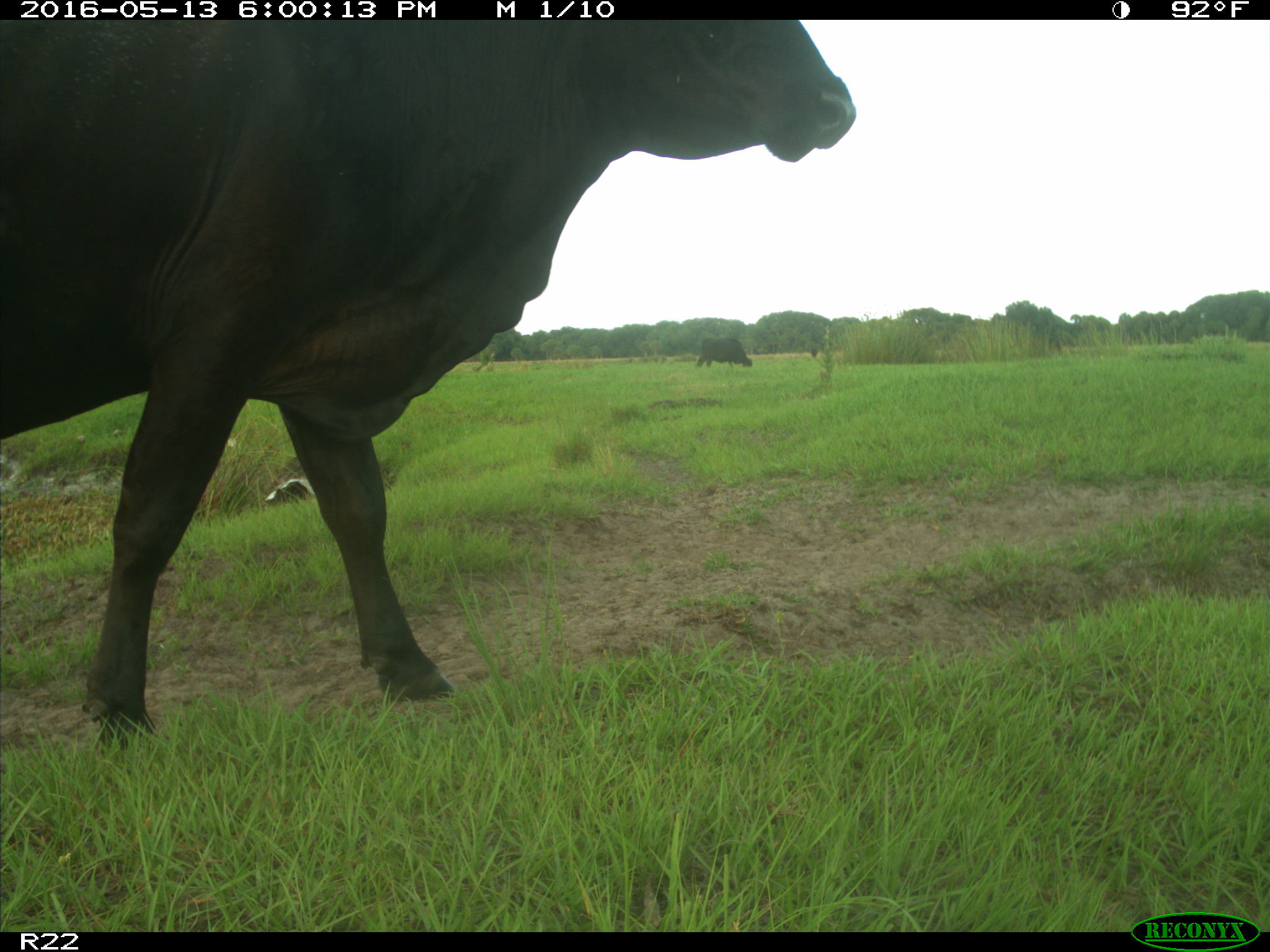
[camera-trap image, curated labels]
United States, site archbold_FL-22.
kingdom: Animalia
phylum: Chordata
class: Mammalia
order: Artiodactyla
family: Bovidae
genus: Bos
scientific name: Bos taurus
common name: domestic cow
Bos taurus (domestic cow).